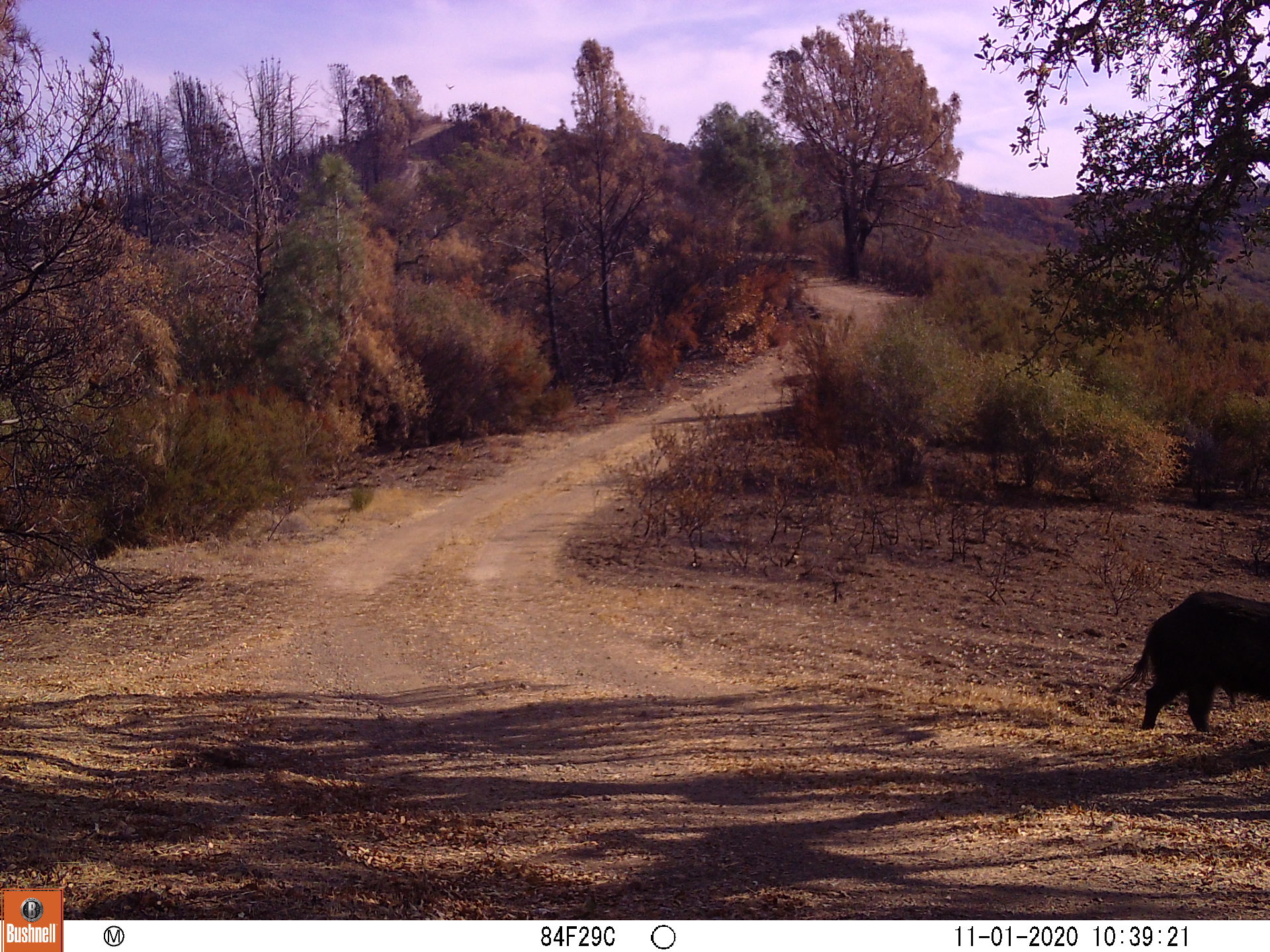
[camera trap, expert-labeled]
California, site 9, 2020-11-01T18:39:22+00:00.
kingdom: Animalia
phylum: Chordata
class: Mammalia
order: Artiodactyla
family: Suidae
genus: Sus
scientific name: Sus scrofa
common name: wild boar